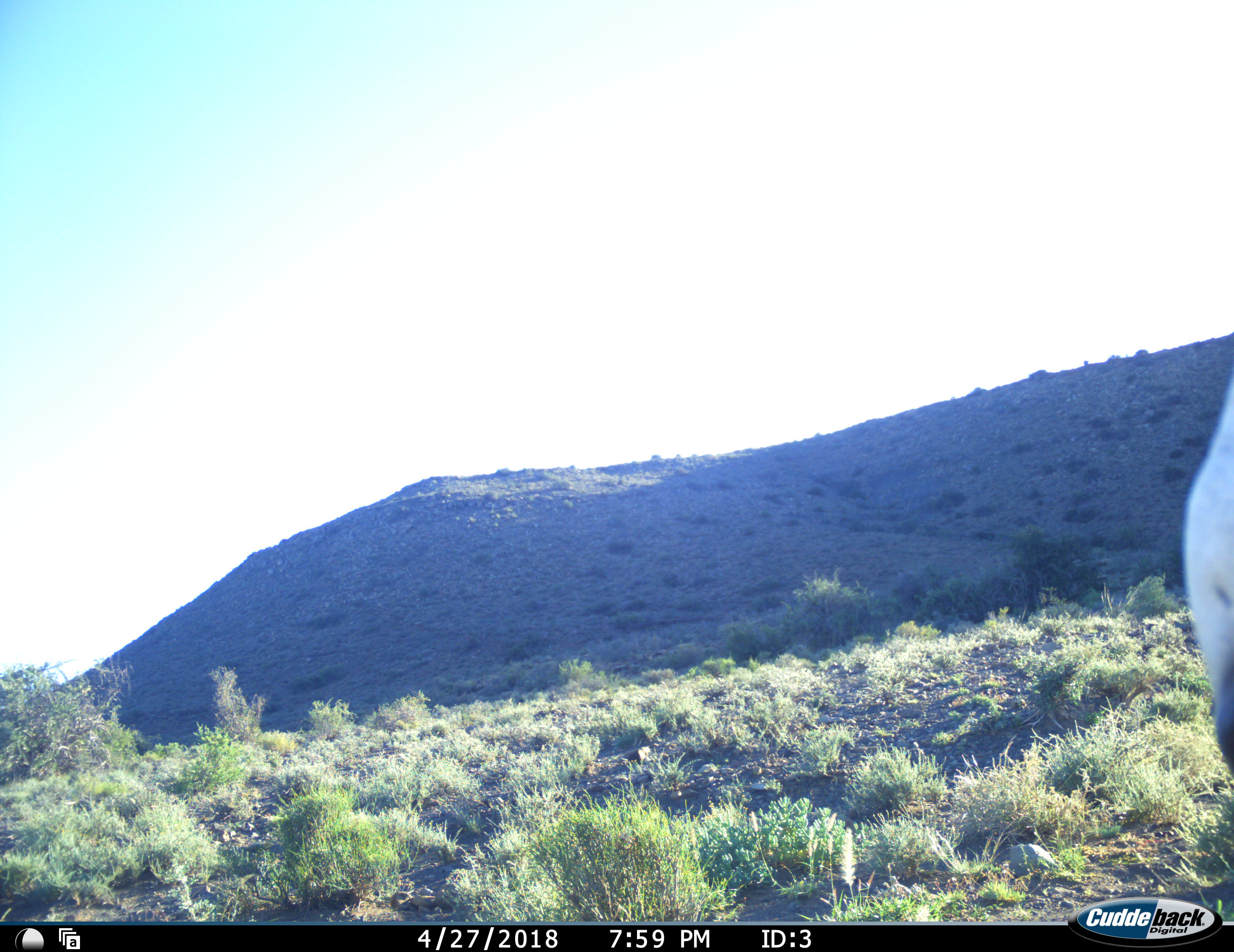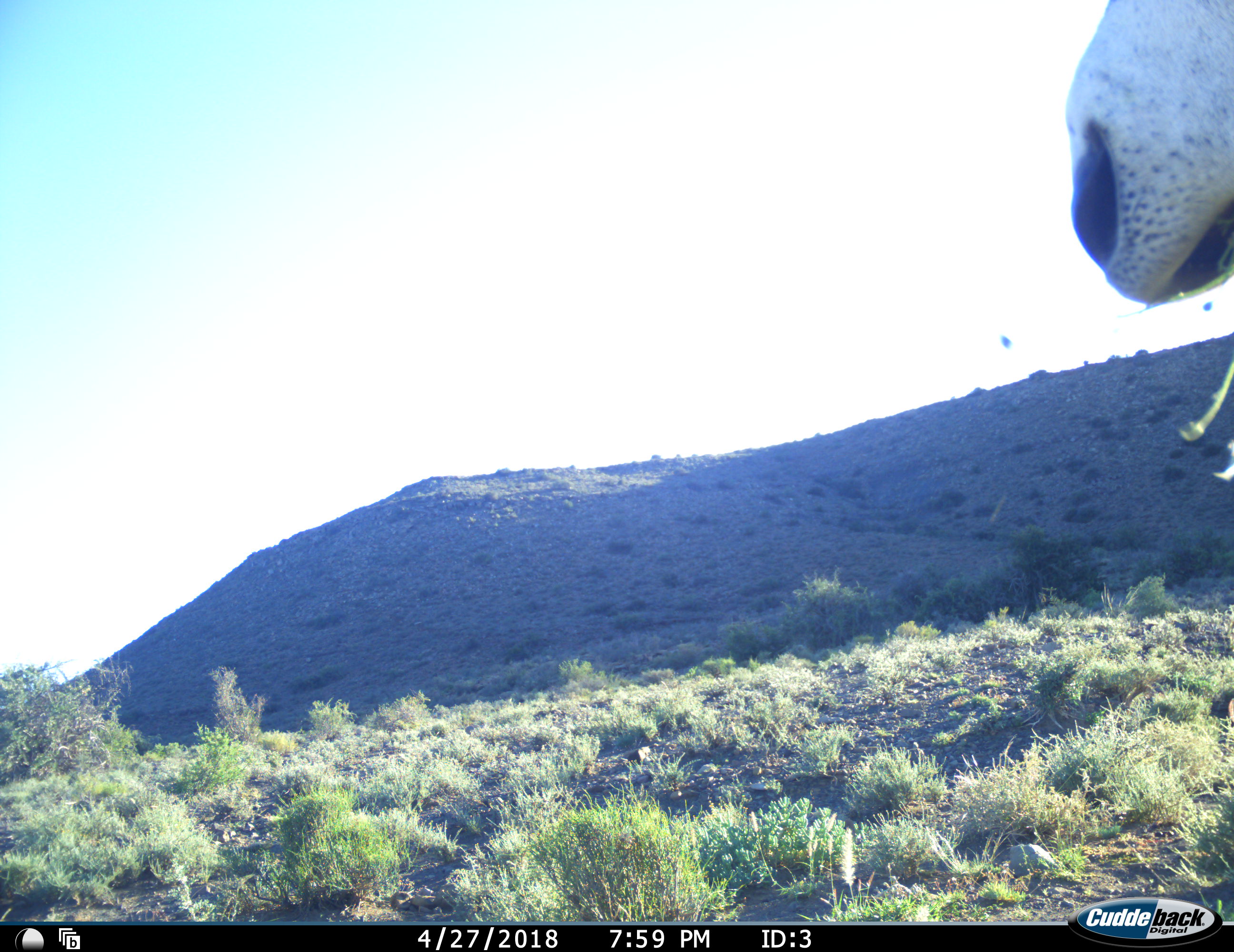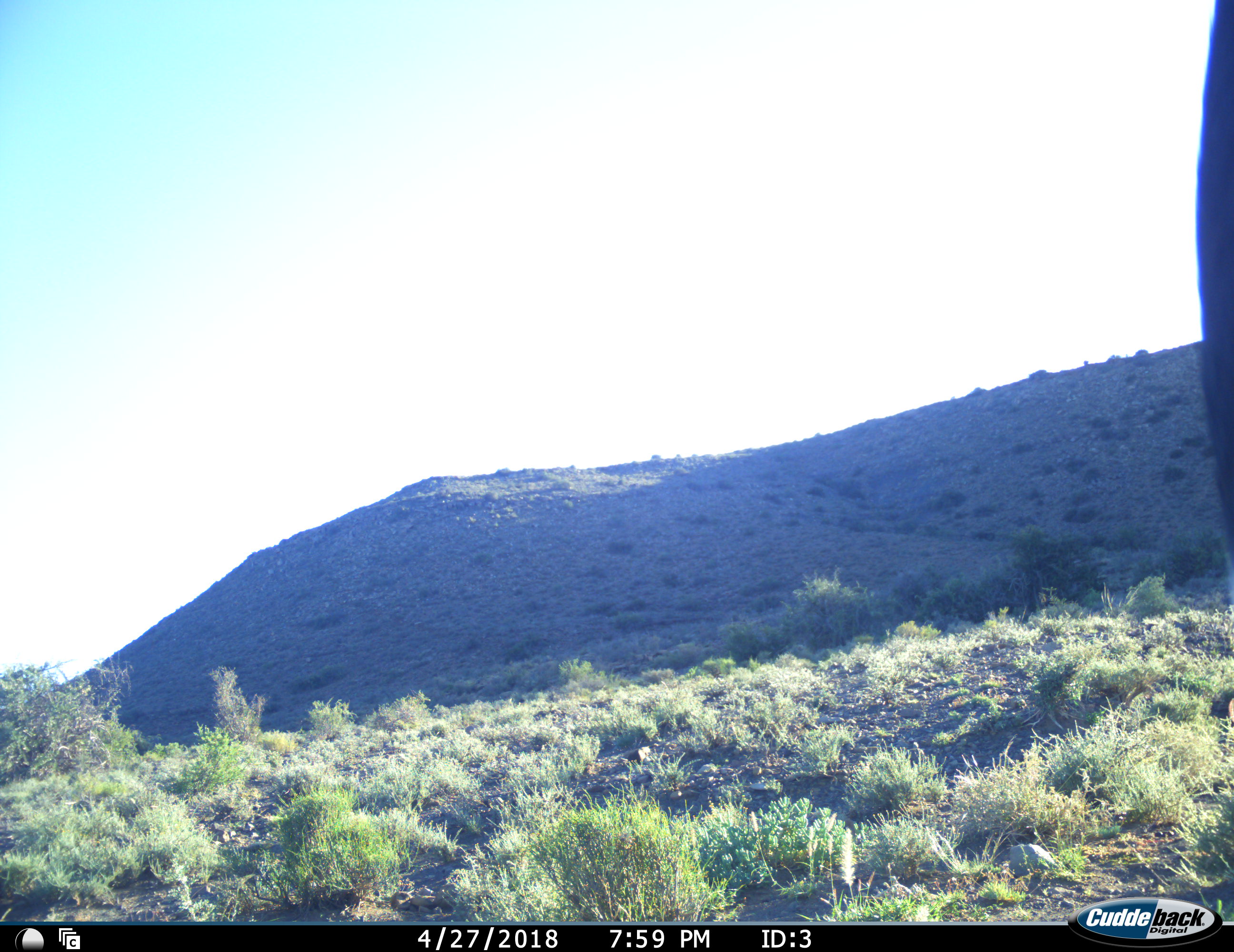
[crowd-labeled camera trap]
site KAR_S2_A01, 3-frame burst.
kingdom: Animalia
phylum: Chordata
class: Mammalia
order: Artiodactyla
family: Bovidae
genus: Oryx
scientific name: Oryx gazella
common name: gemsbok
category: oryx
Oryx (gemsbok) (Oryx gazella), count 1. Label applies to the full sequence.